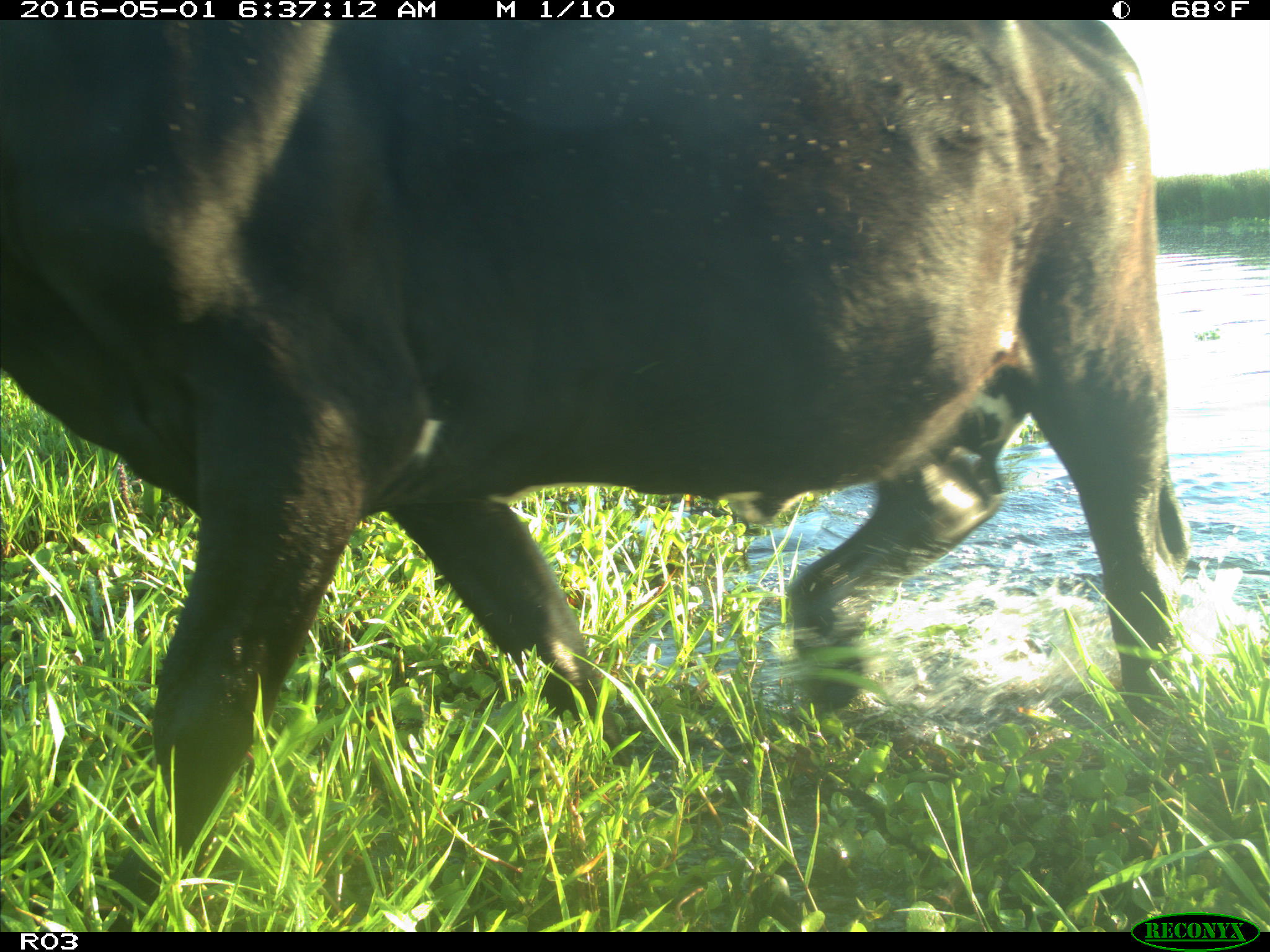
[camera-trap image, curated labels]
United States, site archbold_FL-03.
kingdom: Animalia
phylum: Chordata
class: Mammalia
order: Artiodactyla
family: Bovidae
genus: Bos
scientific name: Bos taurus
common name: domestic cow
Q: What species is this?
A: Bos taurus (domestic cow).